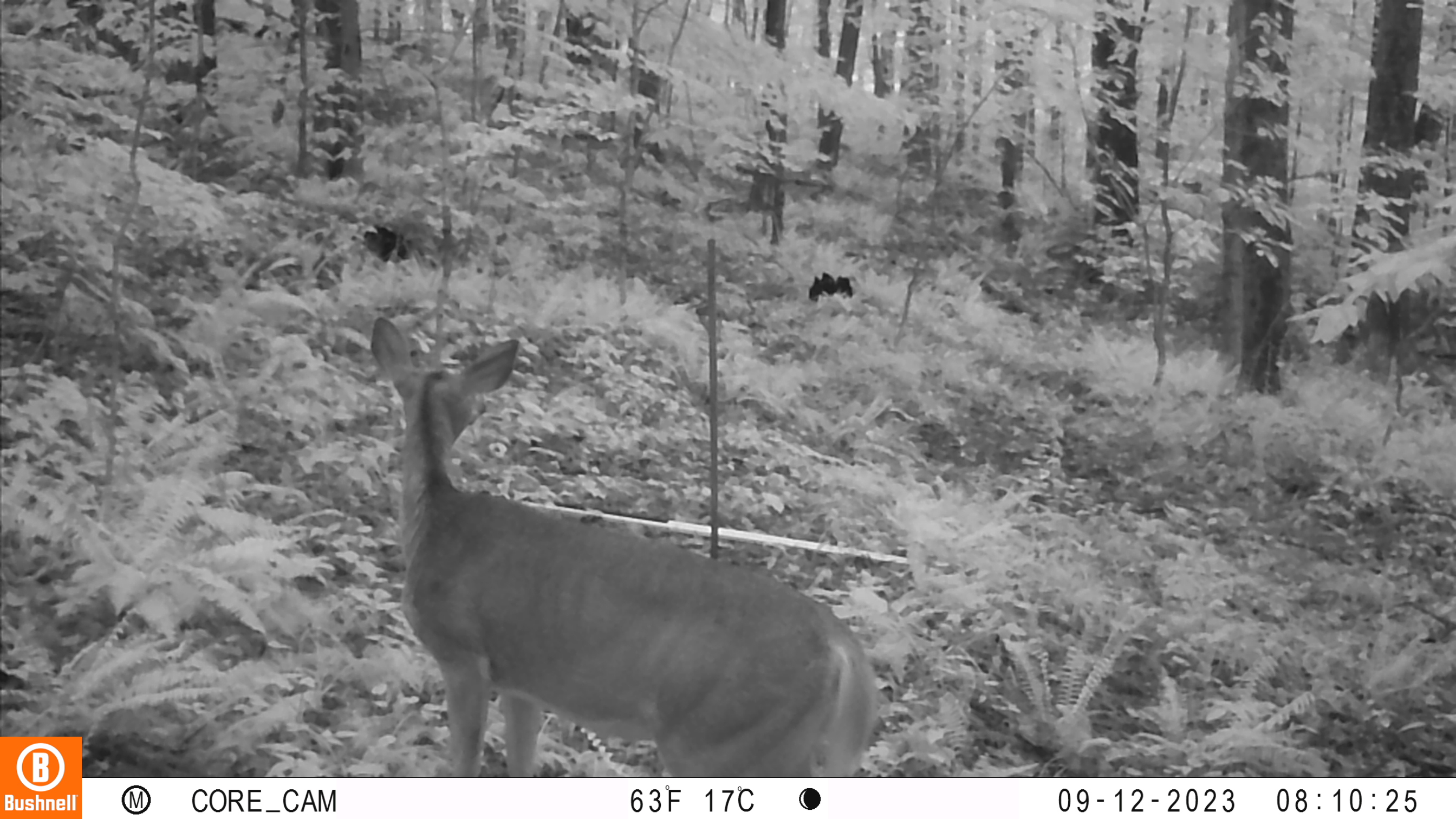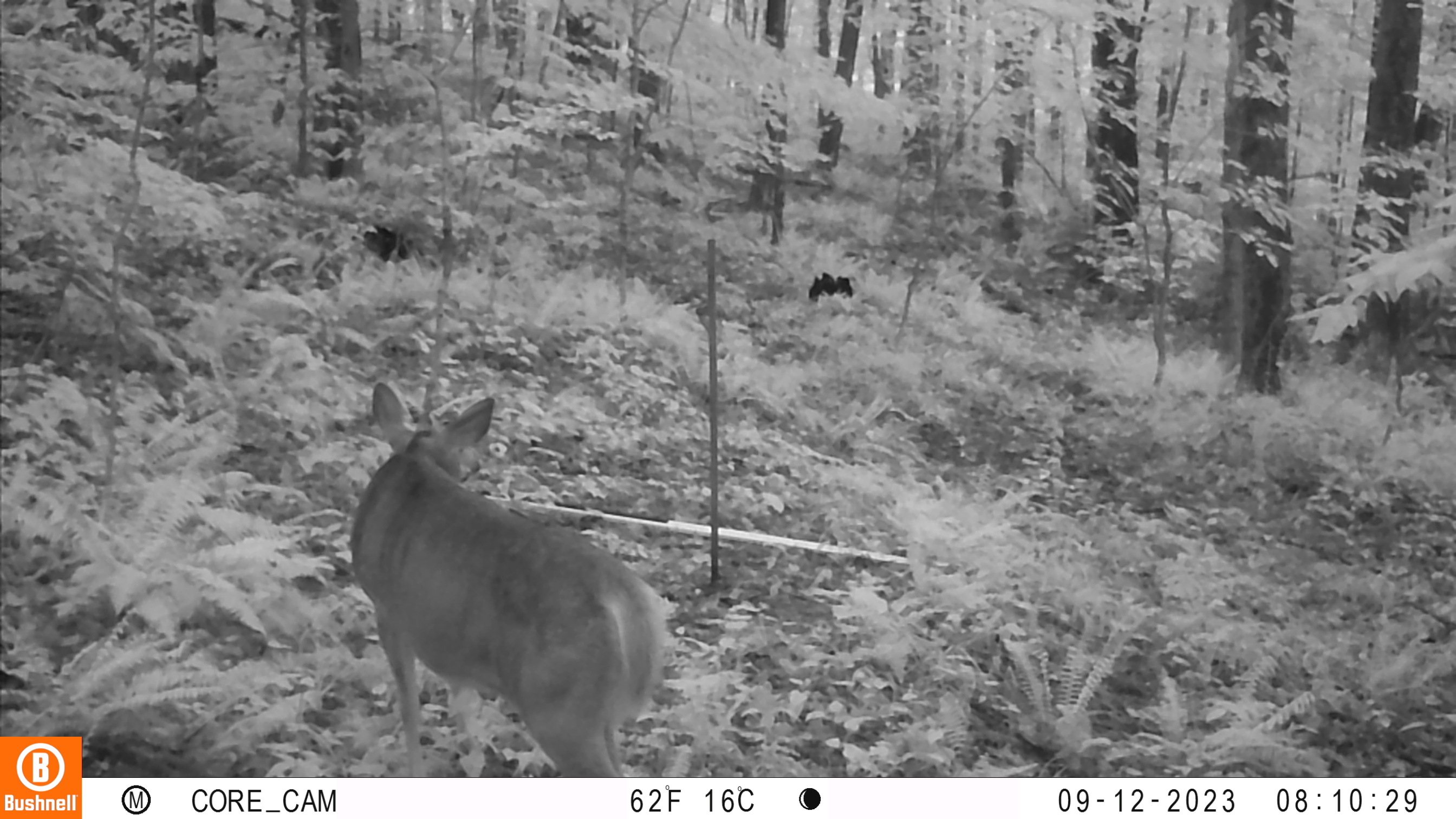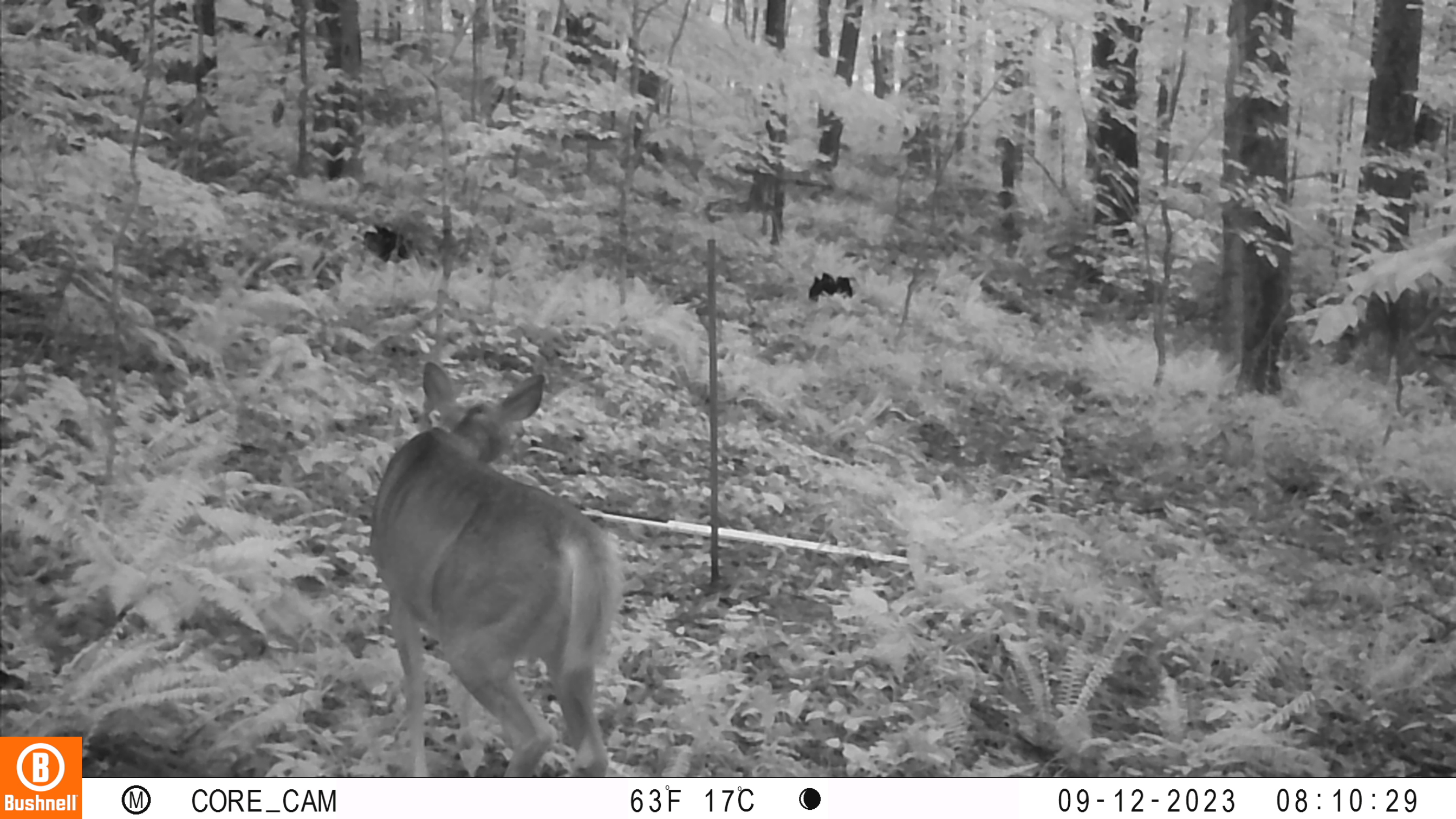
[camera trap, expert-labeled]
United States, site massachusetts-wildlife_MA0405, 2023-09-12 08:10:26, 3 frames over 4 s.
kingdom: Animalia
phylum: Chordata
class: Mammalia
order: Artiodactyla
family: Cervidae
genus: Odocoileus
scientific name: Odocoileus virginianus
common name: white-tailed deer